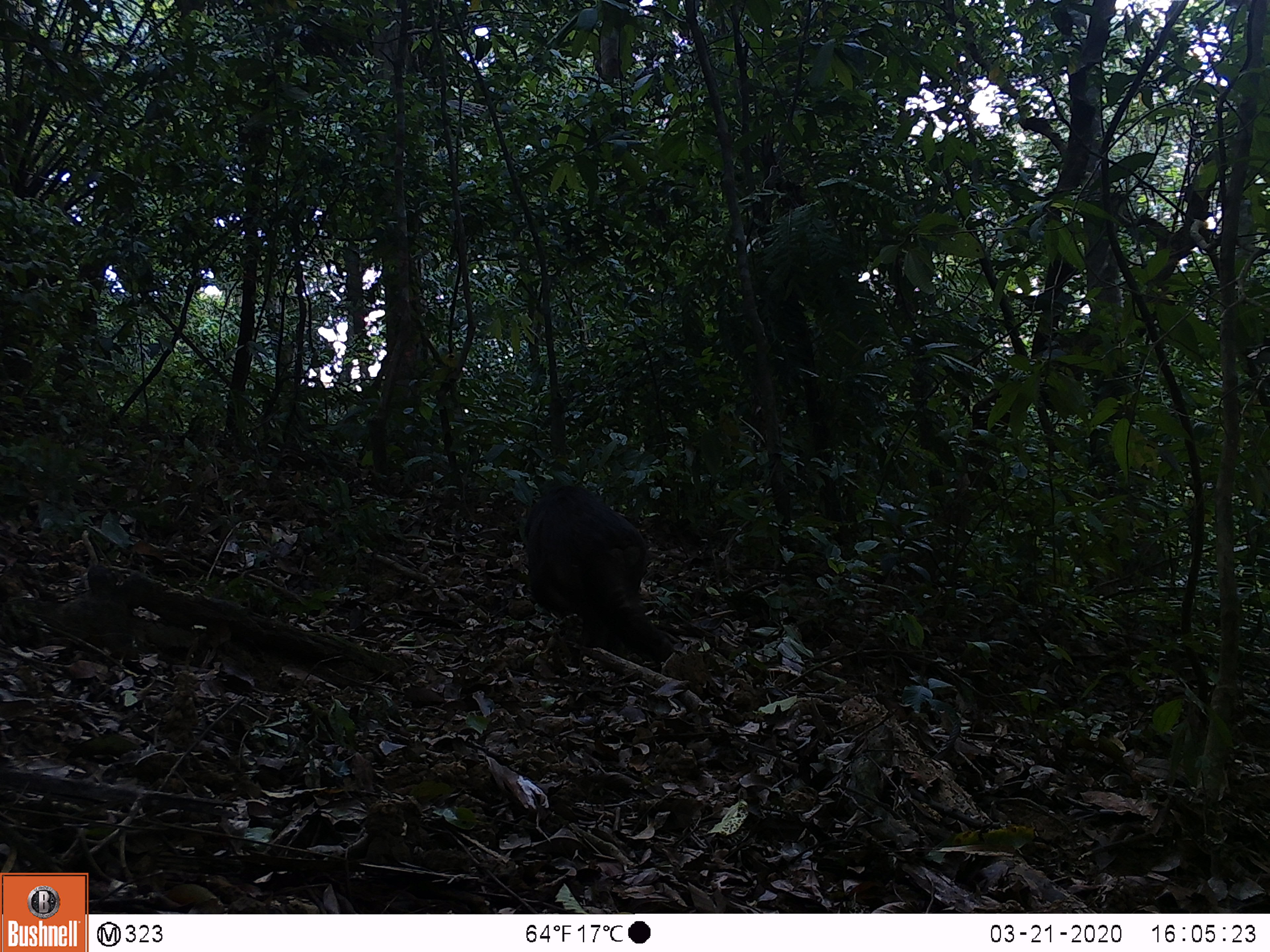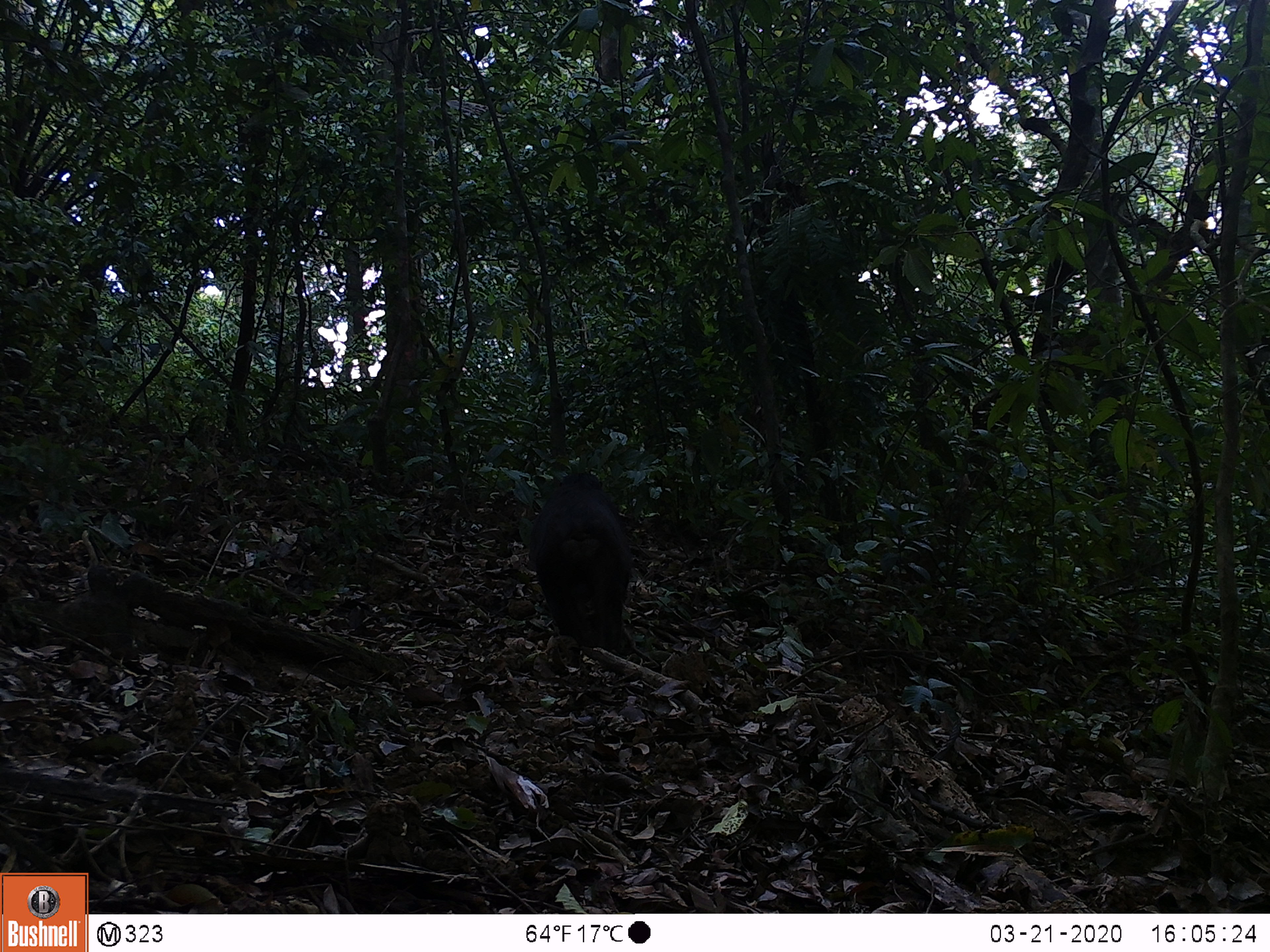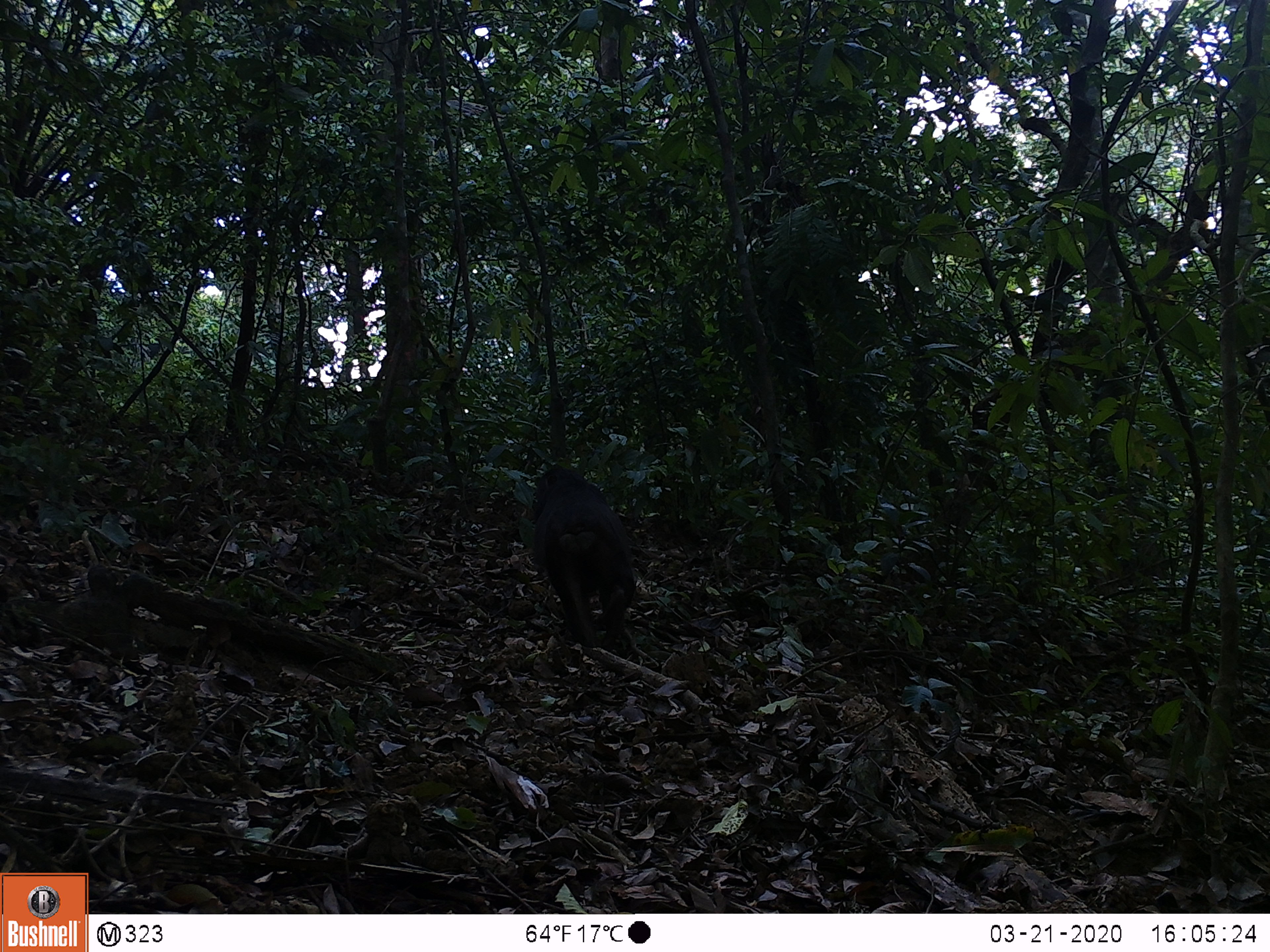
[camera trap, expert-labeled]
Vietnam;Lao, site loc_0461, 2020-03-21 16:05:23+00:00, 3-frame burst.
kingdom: Animalia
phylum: Chordata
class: Mammalia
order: Primates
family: Cercopithecidae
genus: Macaca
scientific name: Macaca arctoides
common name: stump-tailed macaque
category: stump tailed macaque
Stump tailed macaque (stump-tailed macaque) (Macaca arctoides). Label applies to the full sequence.